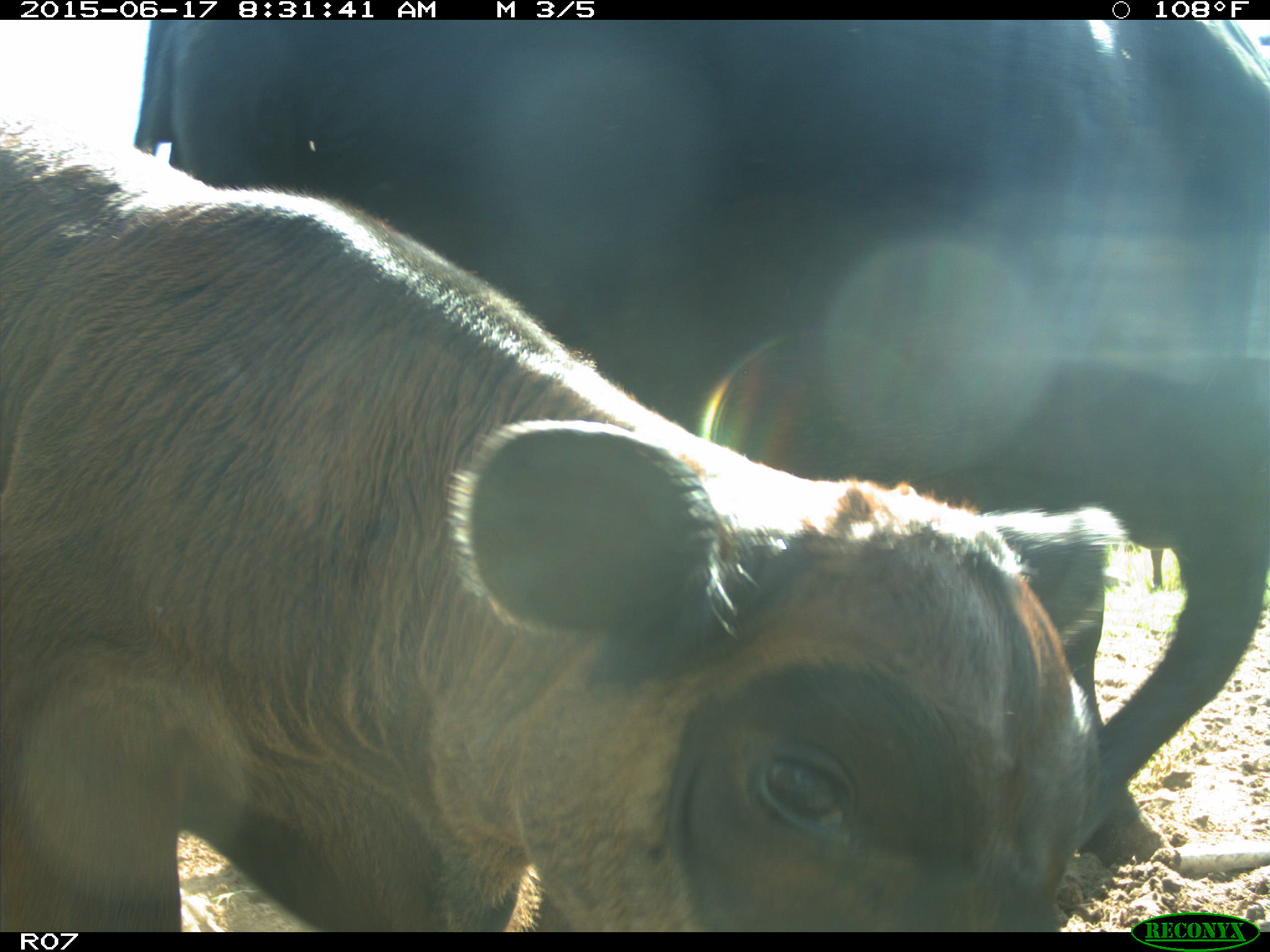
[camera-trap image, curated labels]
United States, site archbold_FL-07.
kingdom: Animalia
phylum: Chordata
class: Mammalia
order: Artiodactyla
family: Bovidae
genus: Bos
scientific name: Bos taurus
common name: domestic cow